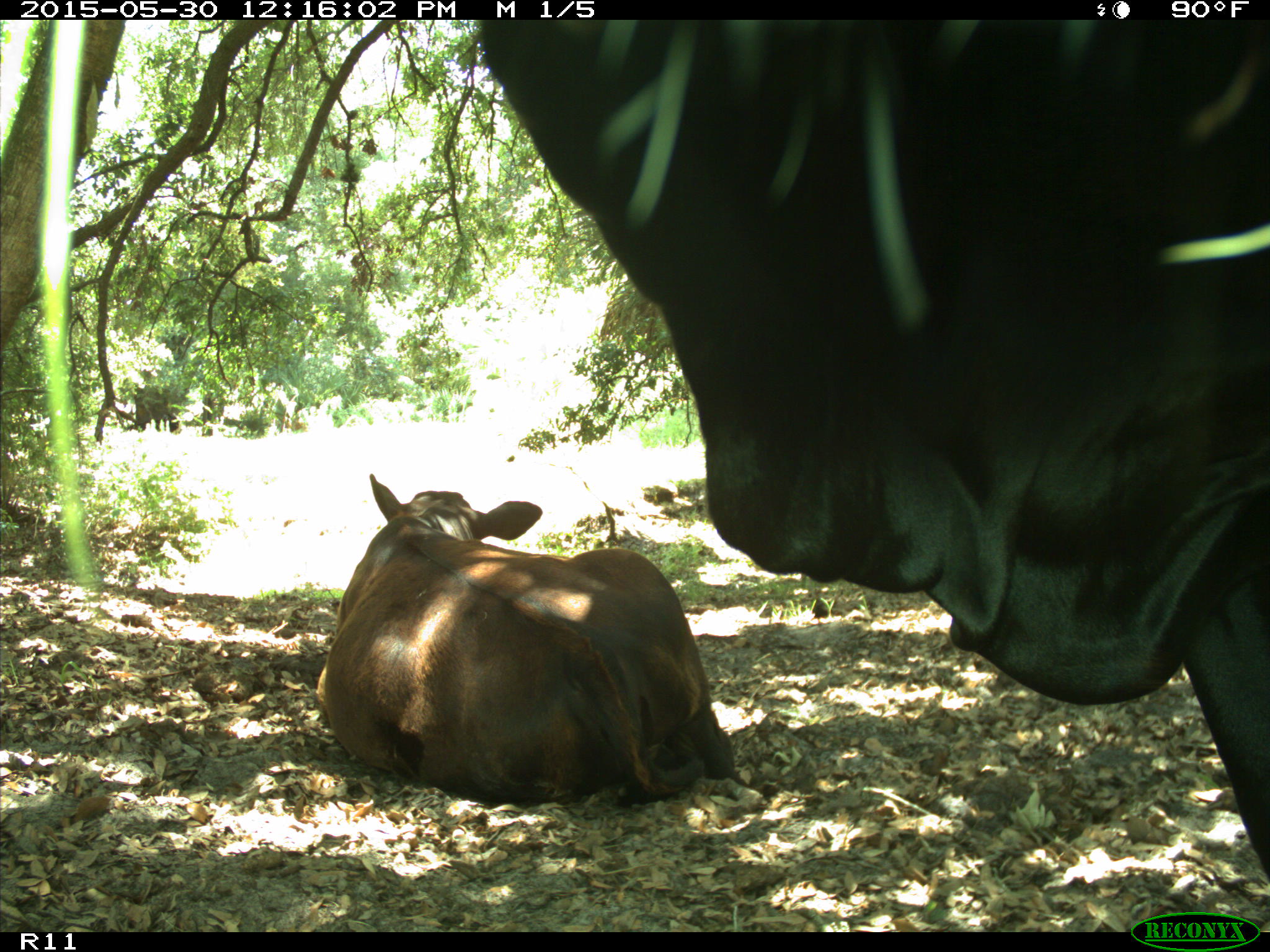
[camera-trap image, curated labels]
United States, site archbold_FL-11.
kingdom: Animalia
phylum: Chordata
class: Mammalia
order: Artiodactyla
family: Bovidae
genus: Bos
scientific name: Bos taurus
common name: domestic cow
Bos taurus (domestic cow).